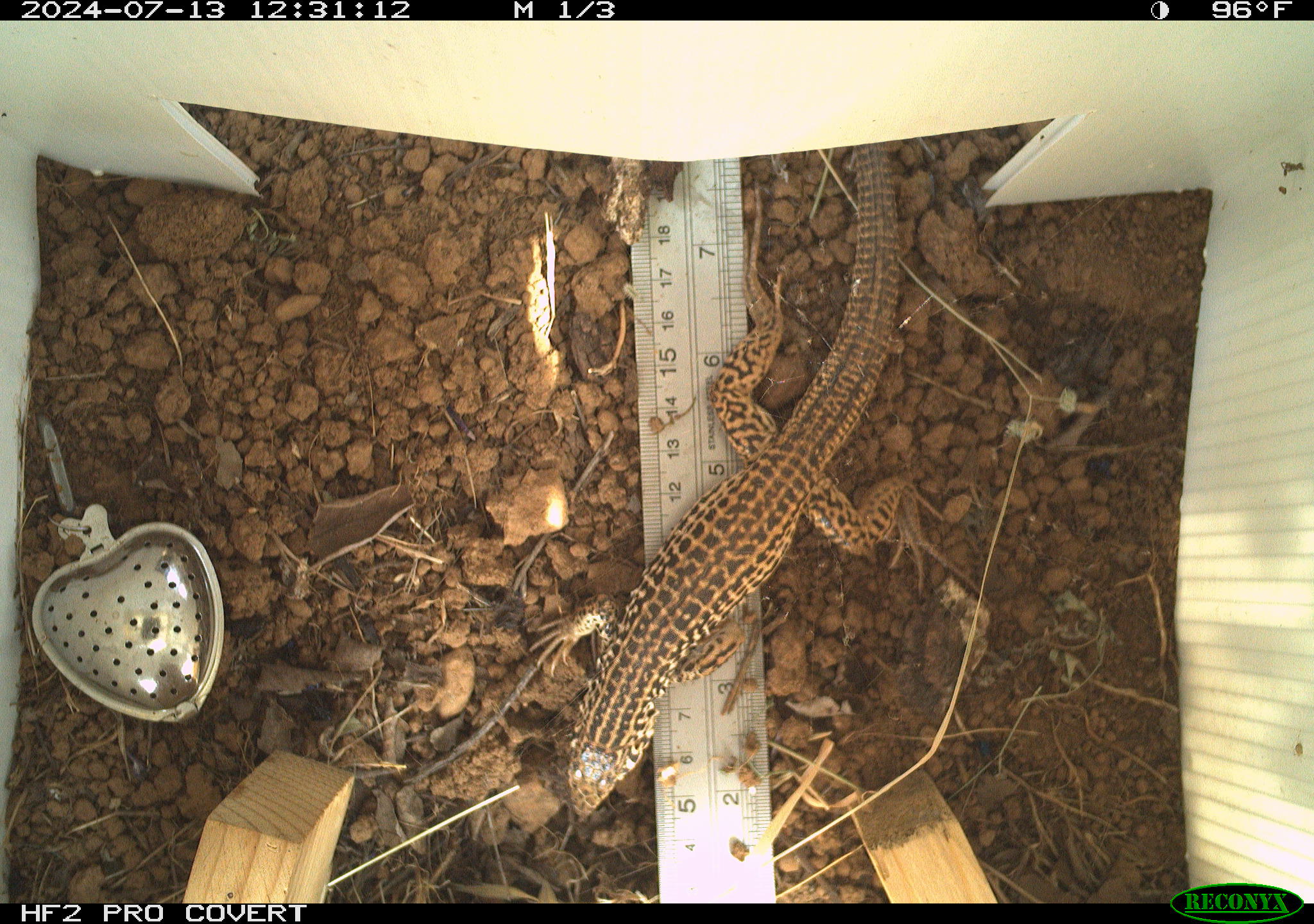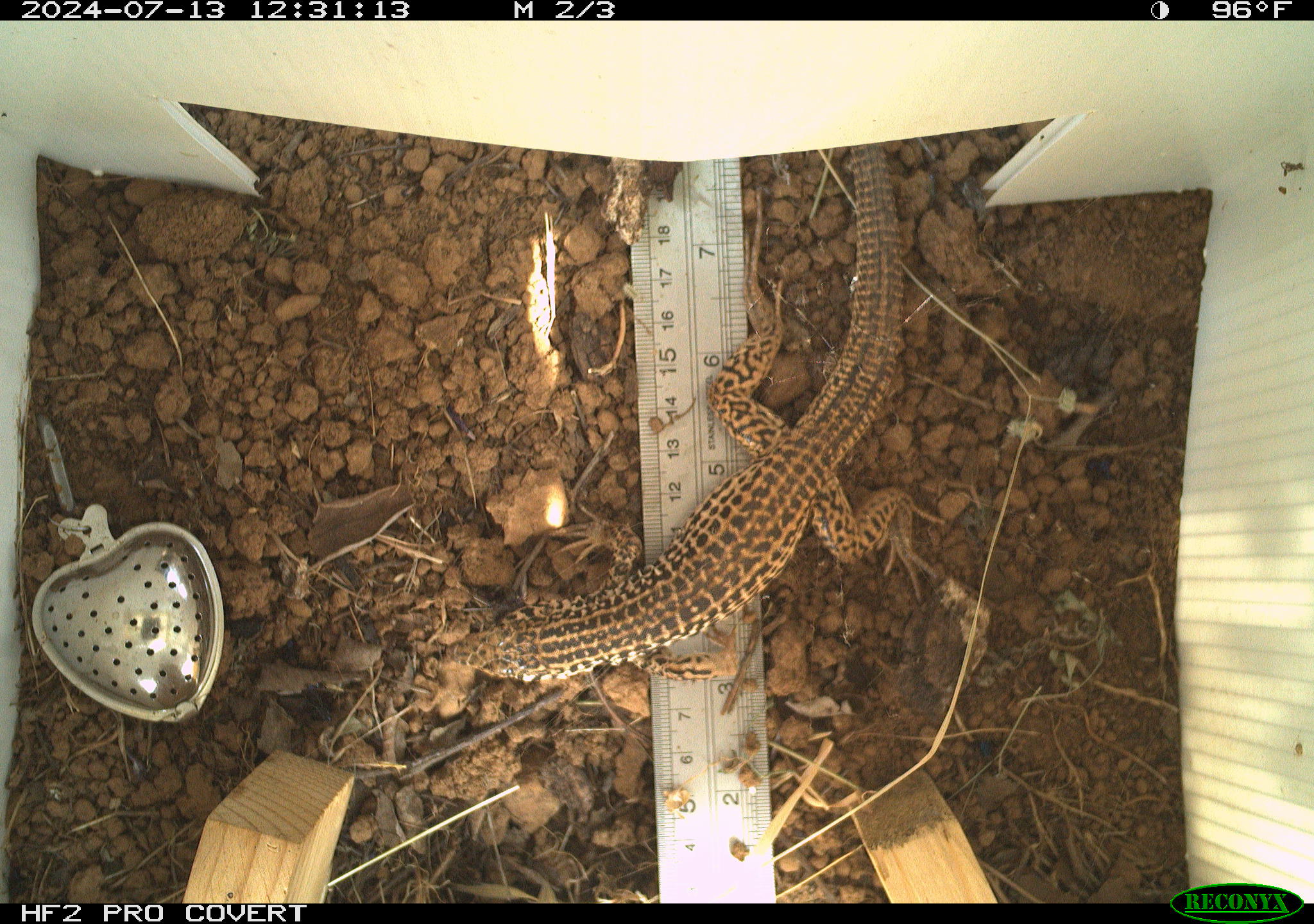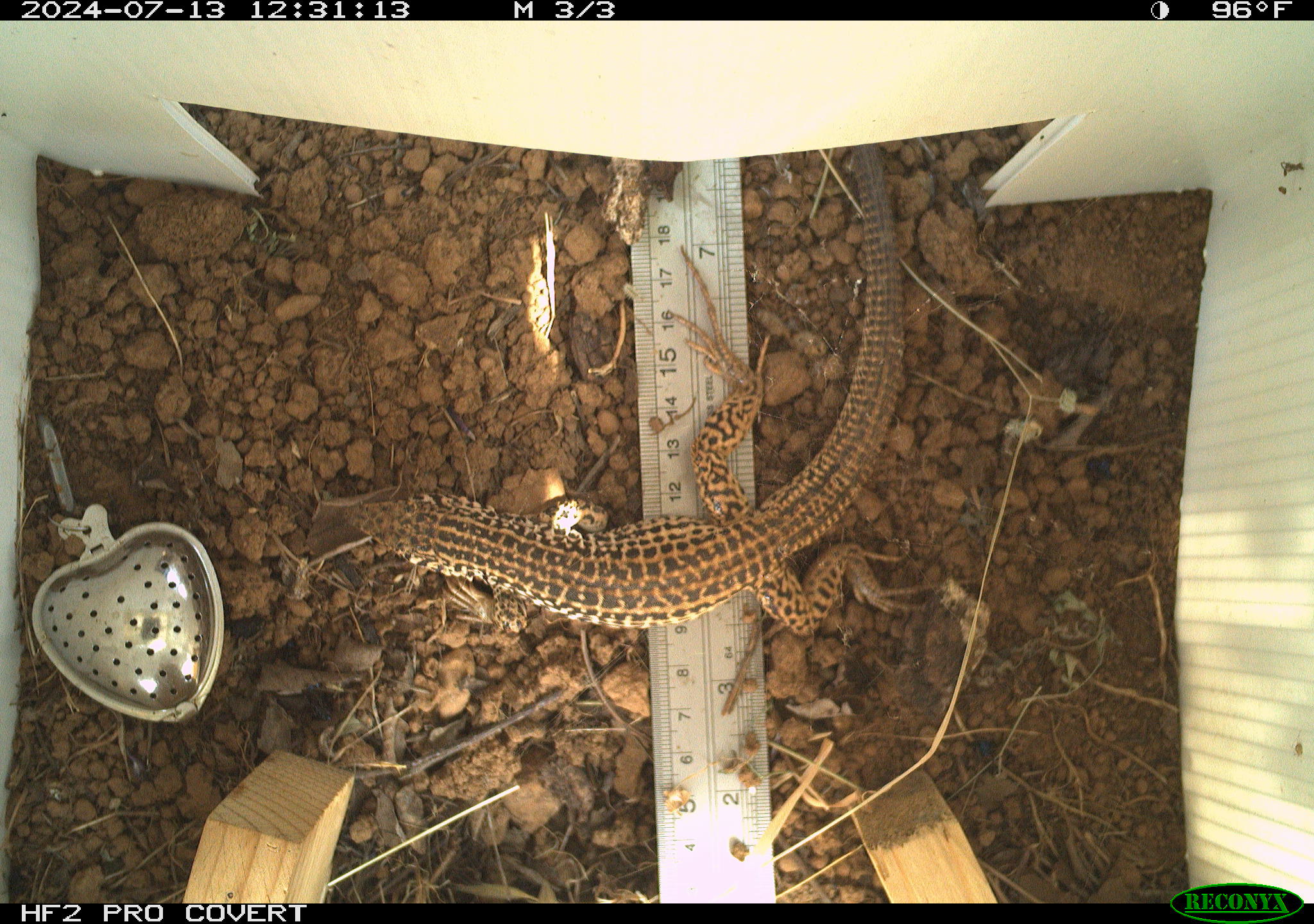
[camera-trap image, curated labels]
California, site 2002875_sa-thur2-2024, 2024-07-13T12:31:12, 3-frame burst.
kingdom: Animalia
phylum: Chordata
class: Reptilia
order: Squamata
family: Teiidae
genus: Aspidoscelis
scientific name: Aspidoscelis tigris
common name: western whiptail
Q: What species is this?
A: Western whiptail (Aspidoscelis tigris).